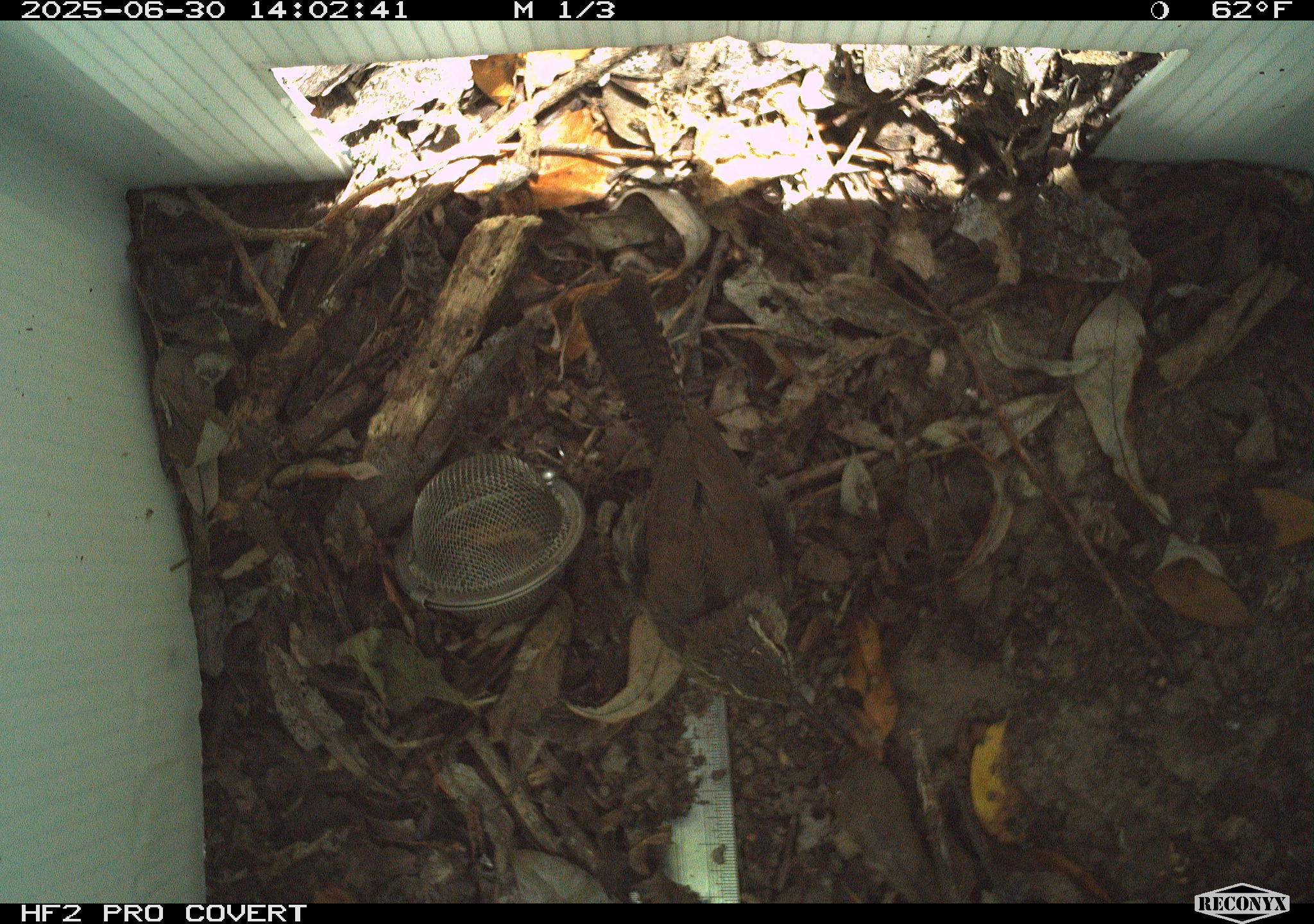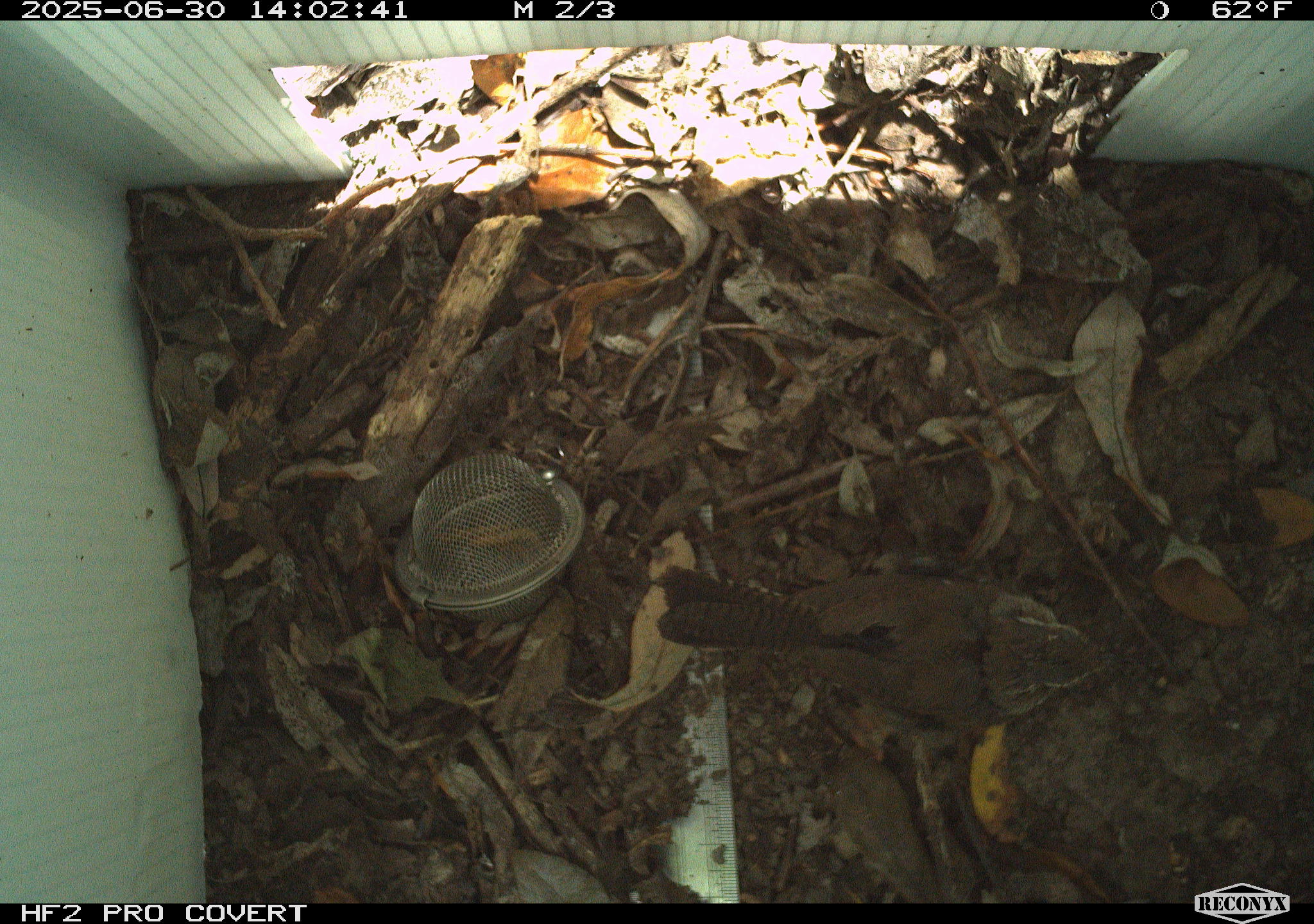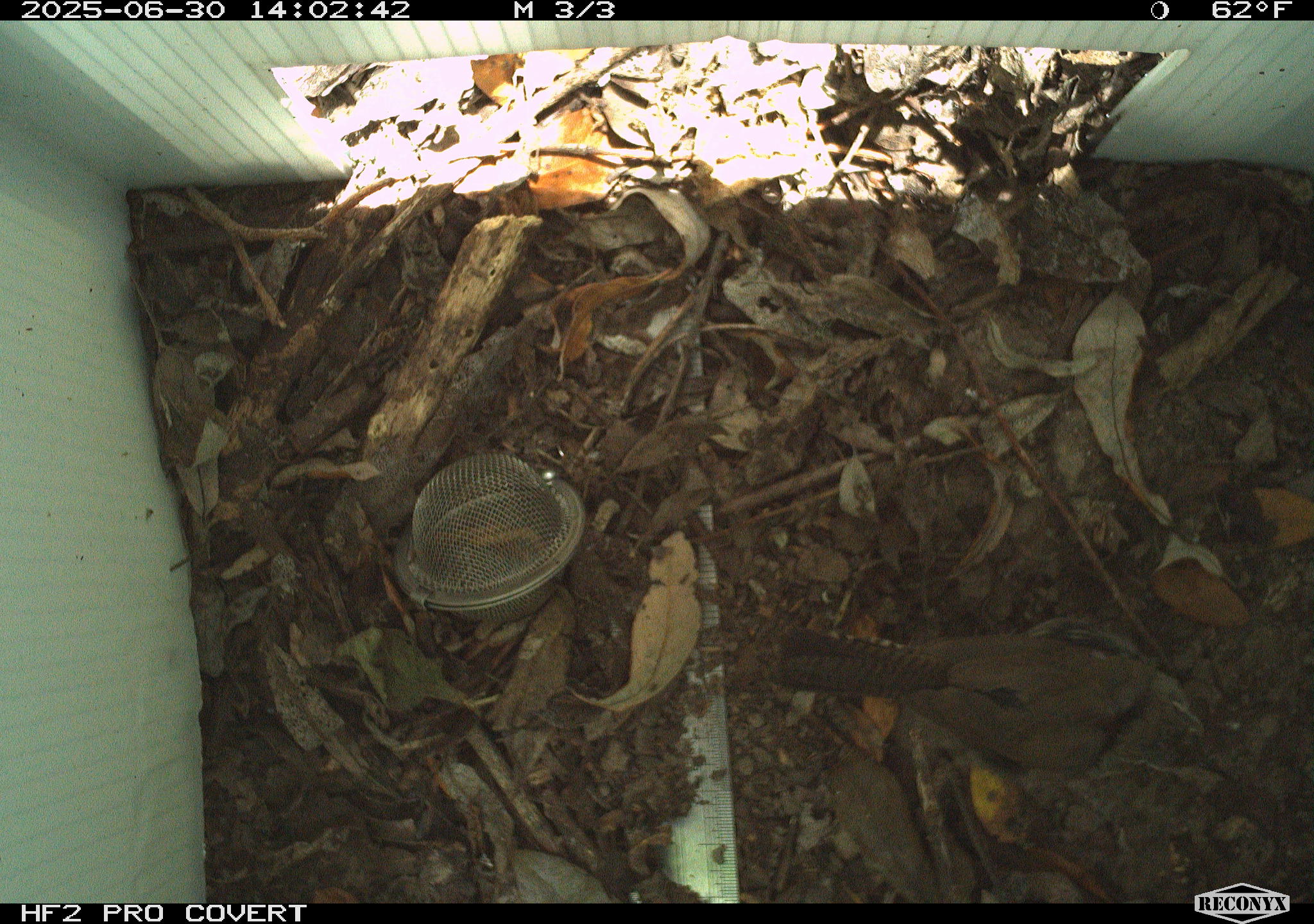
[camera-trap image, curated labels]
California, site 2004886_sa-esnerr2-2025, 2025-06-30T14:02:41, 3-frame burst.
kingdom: Animalia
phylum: Chordata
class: Aves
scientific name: Aves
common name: bird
Bird (Aves).